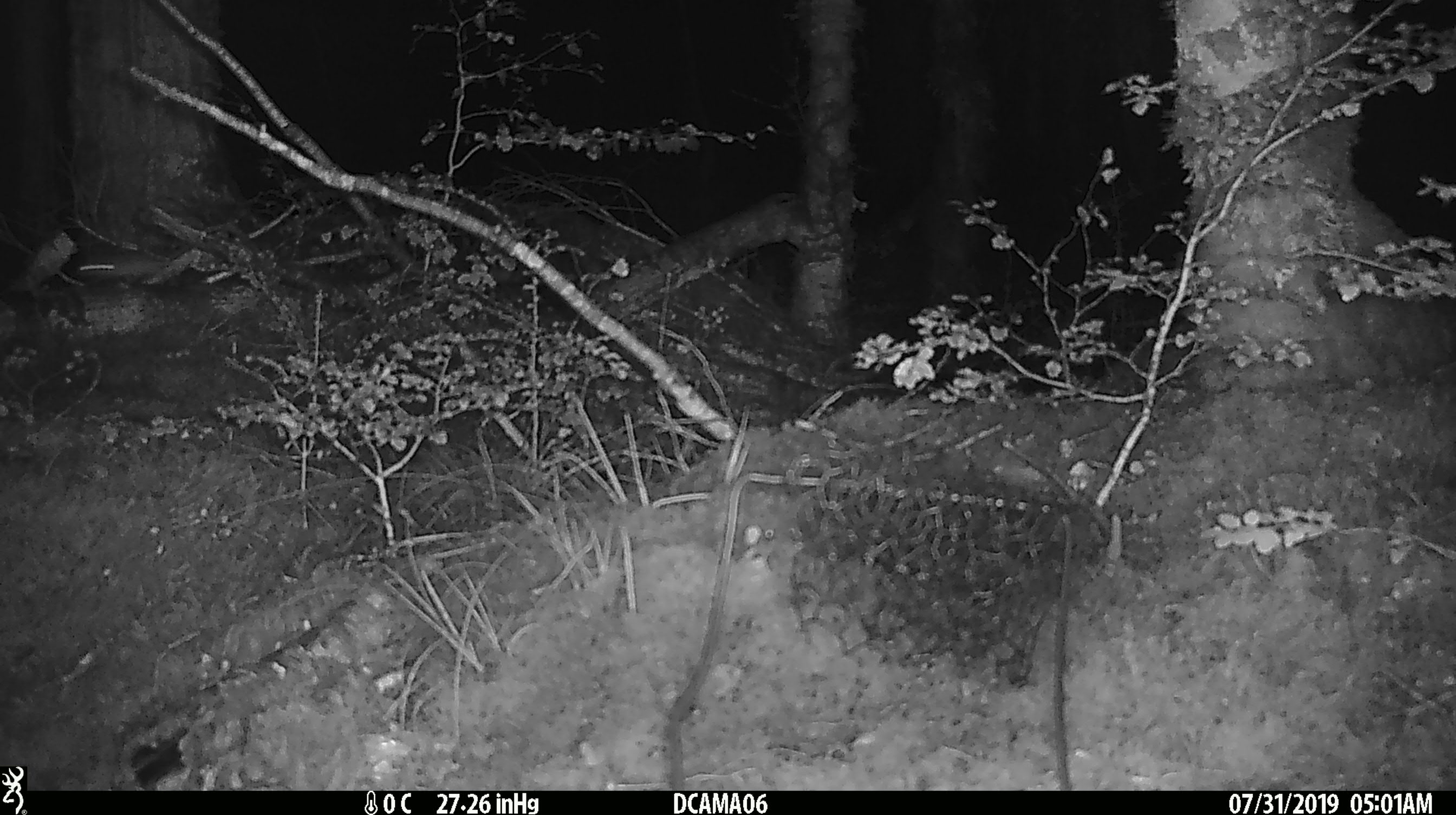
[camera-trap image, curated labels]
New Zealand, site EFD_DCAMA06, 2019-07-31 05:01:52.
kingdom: Animalia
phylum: Chordata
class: Mammalia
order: Rodentia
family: Muridae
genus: Mus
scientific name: Mus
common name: mouse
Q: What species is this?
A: Mouse (Mus).